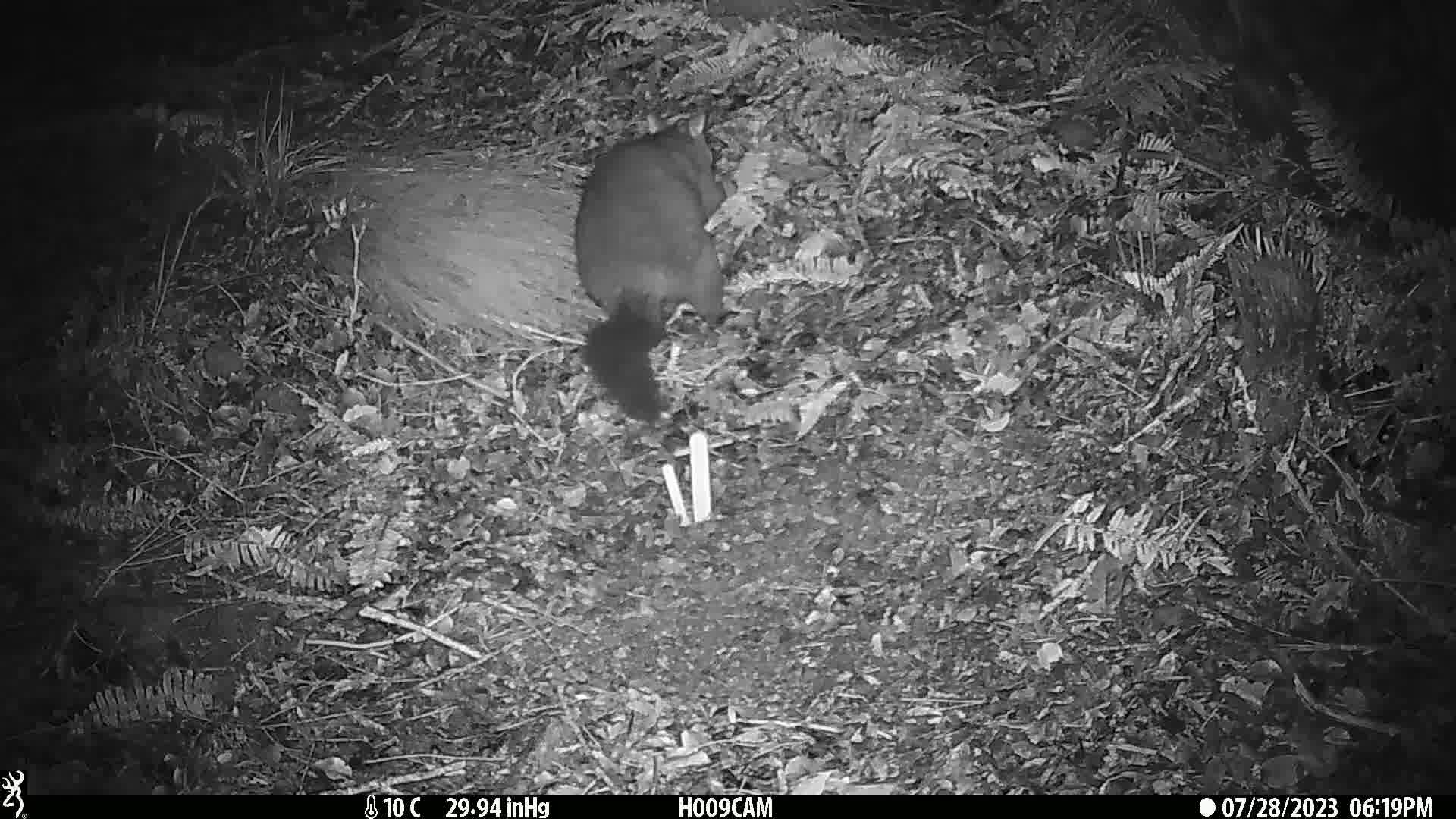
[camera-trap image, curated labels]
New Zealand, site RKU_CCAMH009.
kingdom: Animalia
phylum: Chordata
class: Mammalia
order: Diprotodontia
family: Phalangeridae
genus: Trichosurus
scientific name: Trichosurus vulpecula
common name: common brushtail possum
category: possum